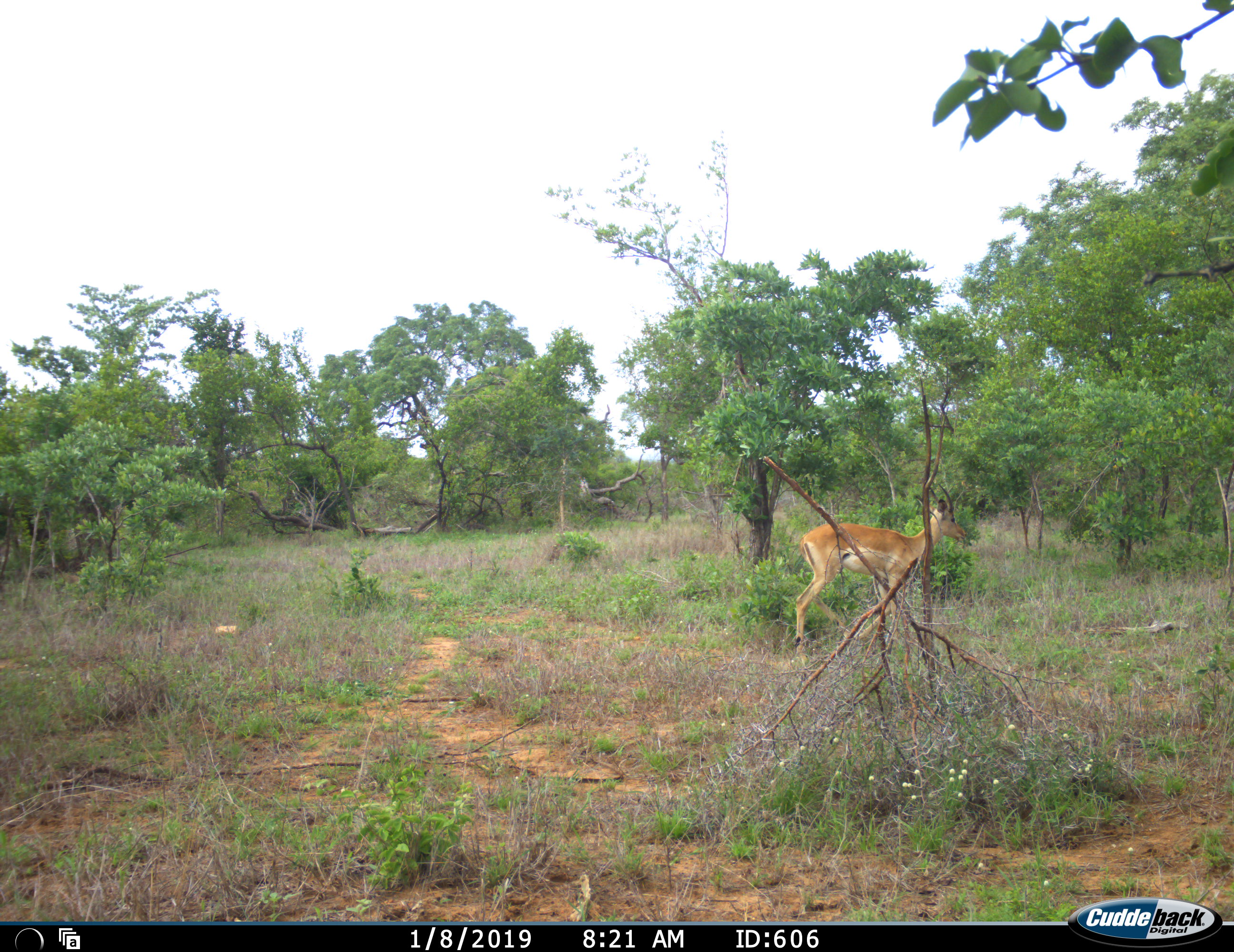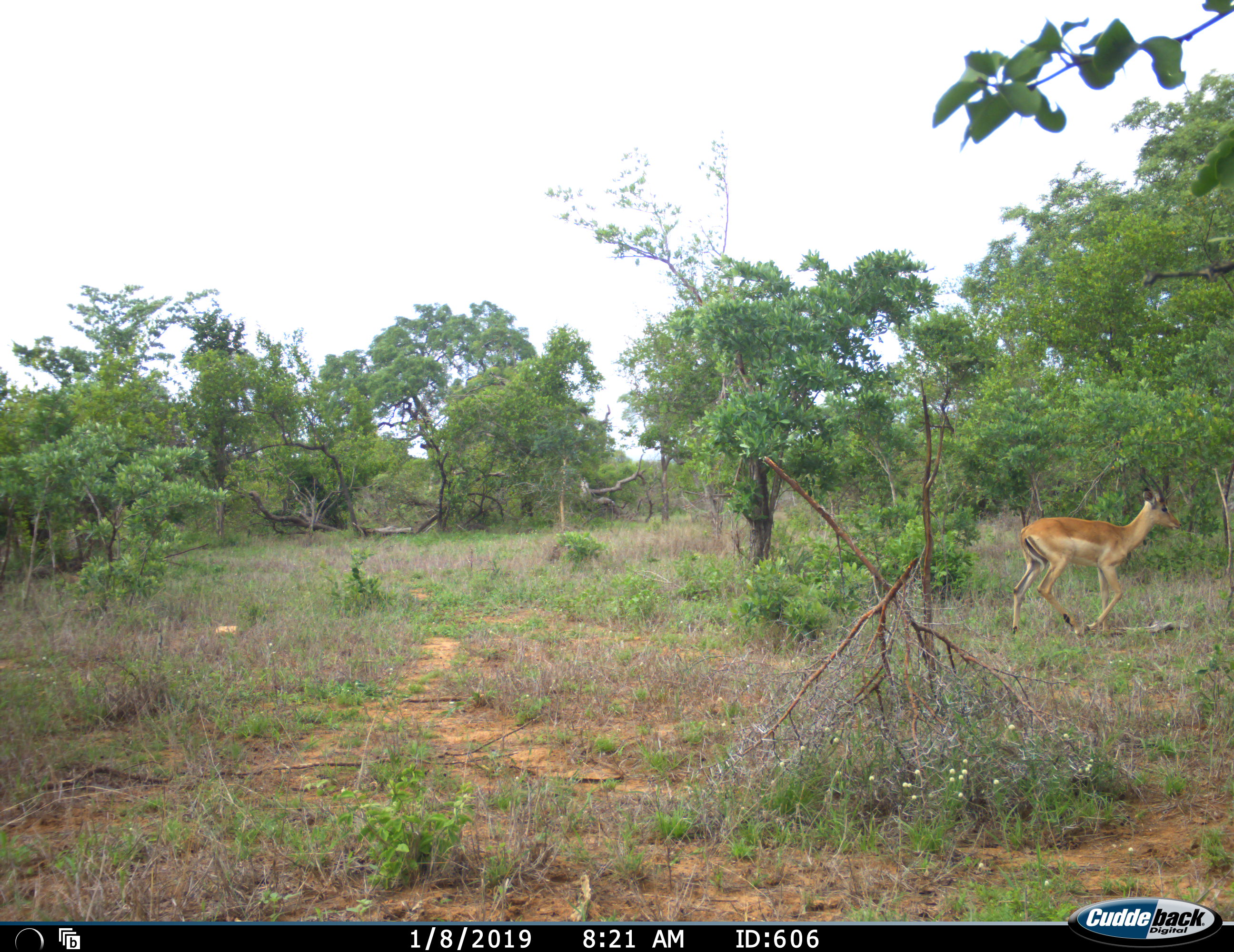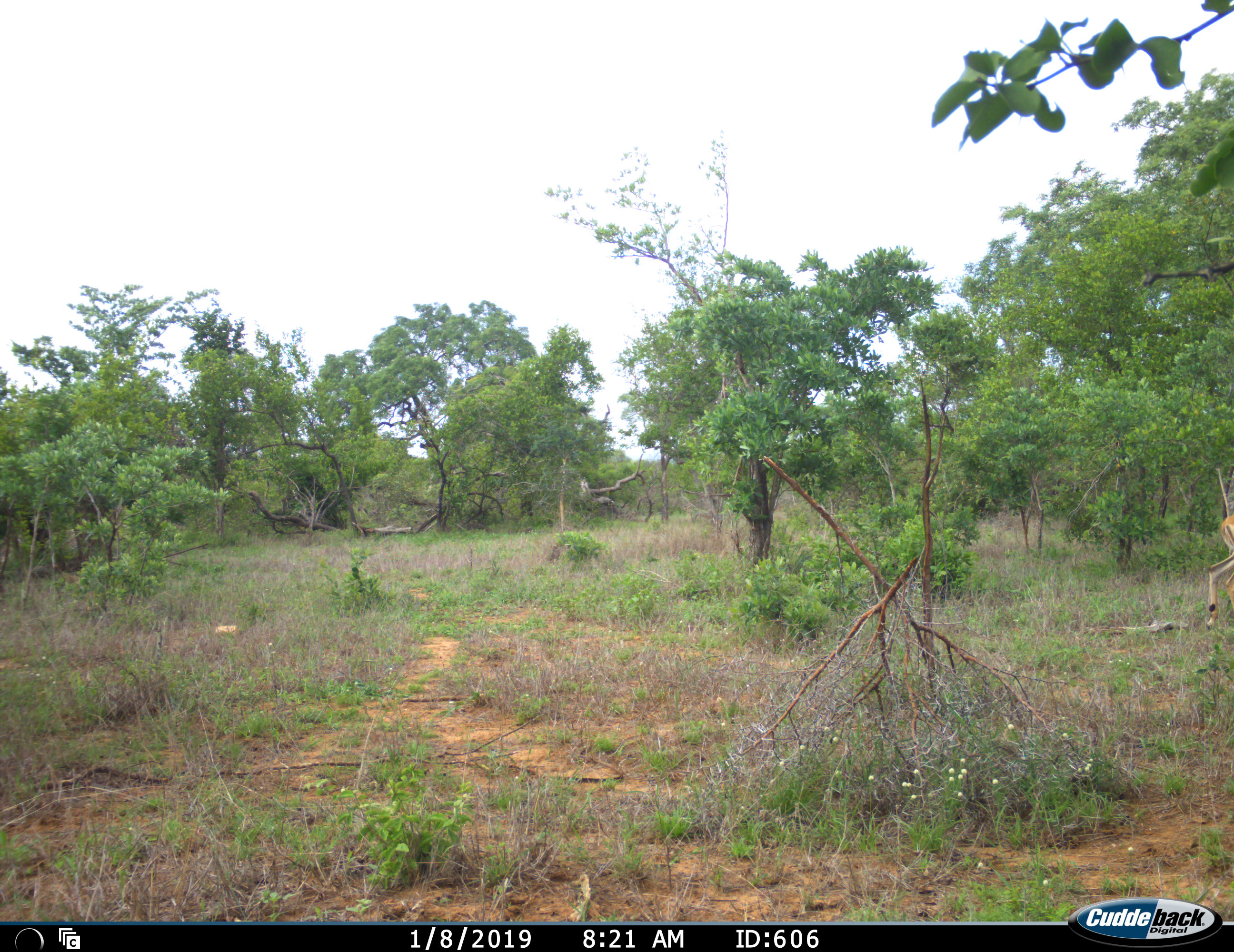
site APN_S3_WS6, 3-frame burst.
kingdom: Animalia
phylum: Chordata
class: Mammalia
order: Artiodactyla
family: Bovidae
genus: Aepyceros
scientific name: Aepyceros melampus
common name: impala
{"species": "impala (Aepyceros melampus)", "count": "1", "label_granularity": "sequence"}